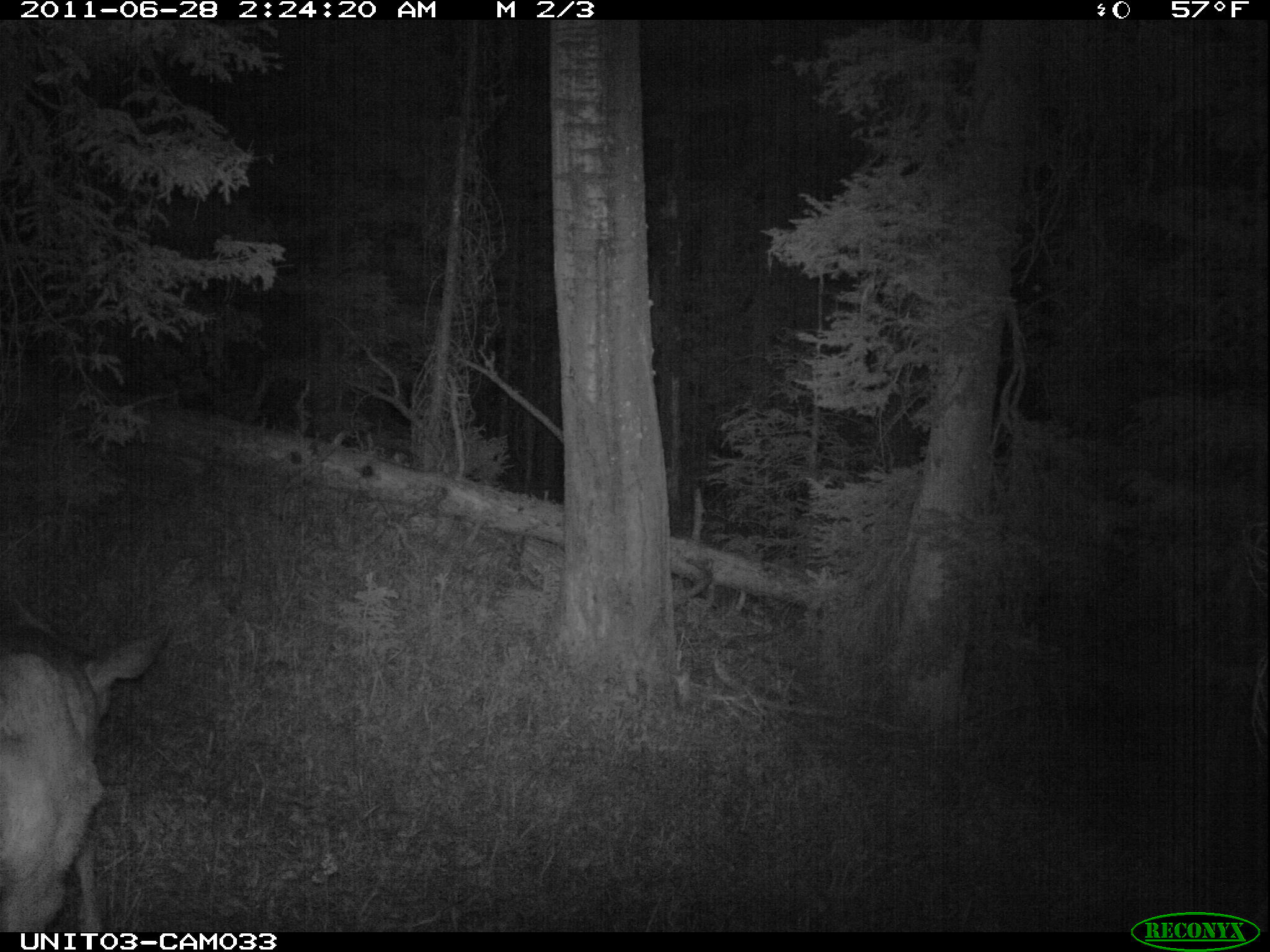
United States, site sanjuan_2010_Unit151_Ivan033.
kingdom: Animalia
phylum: Chordata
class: Mammalia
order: Artiodactyla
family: Cervidae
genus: Odocoileus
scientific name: Odocoileus hemionus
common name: mule deer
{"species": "Odocoileus hemionus (mule deer)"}